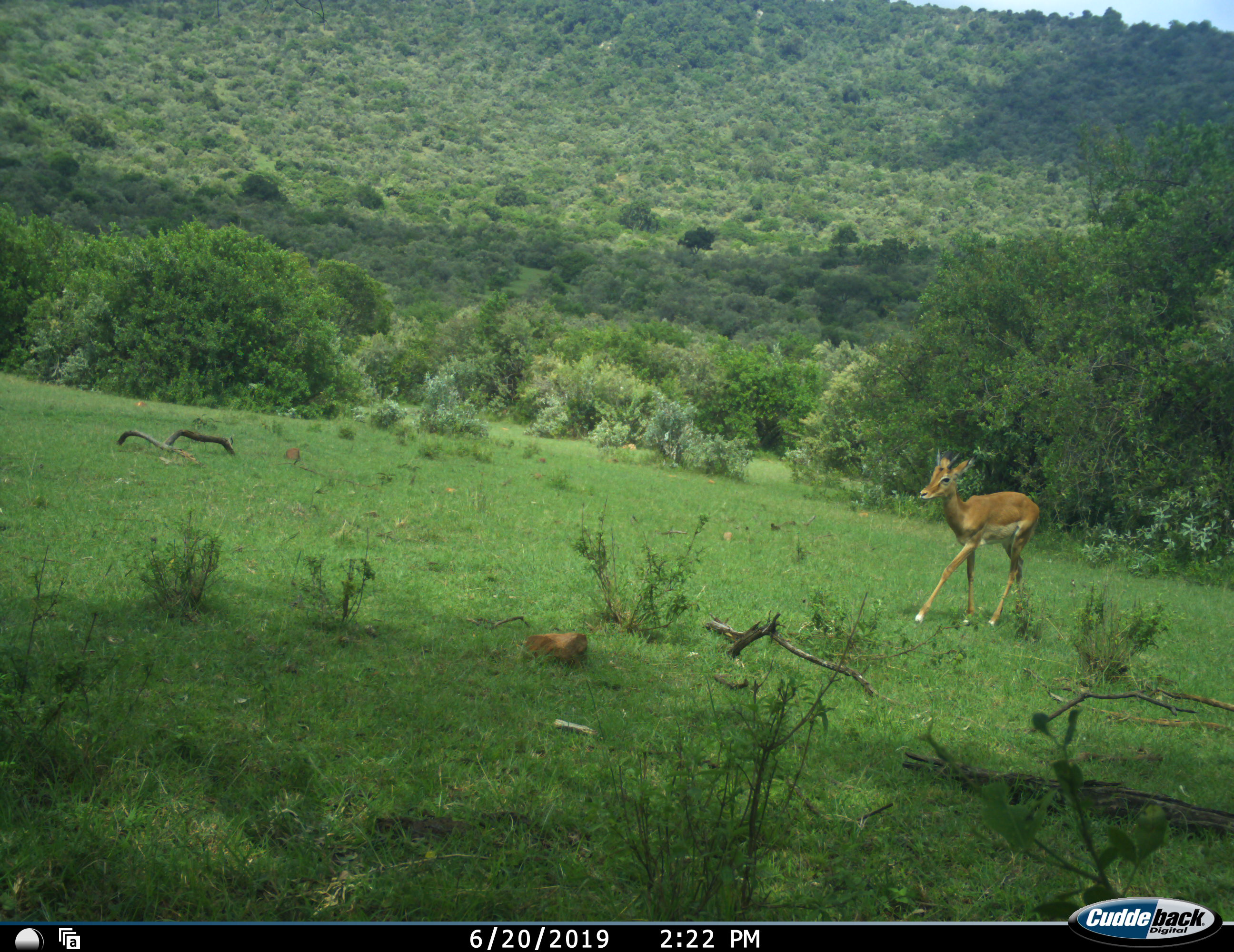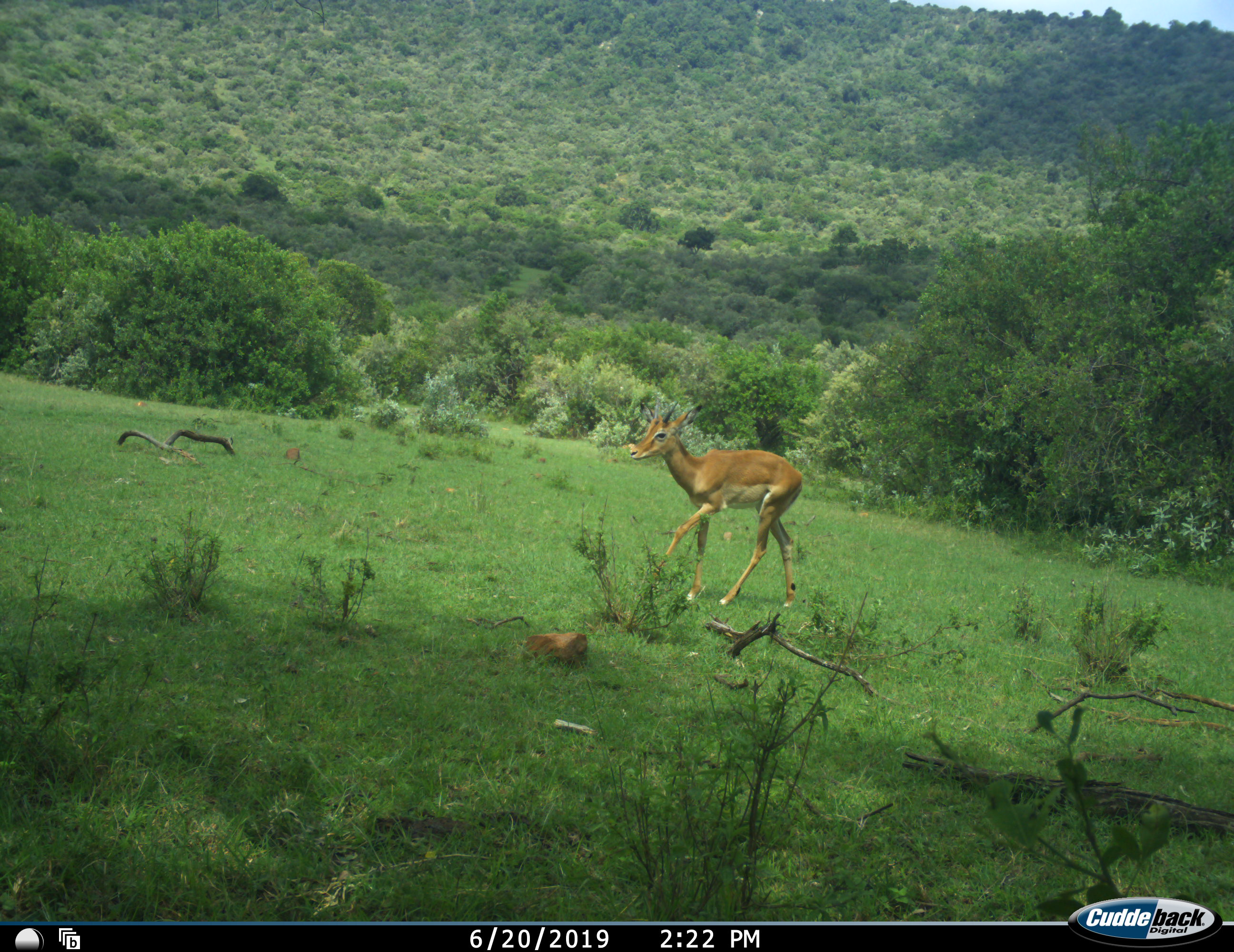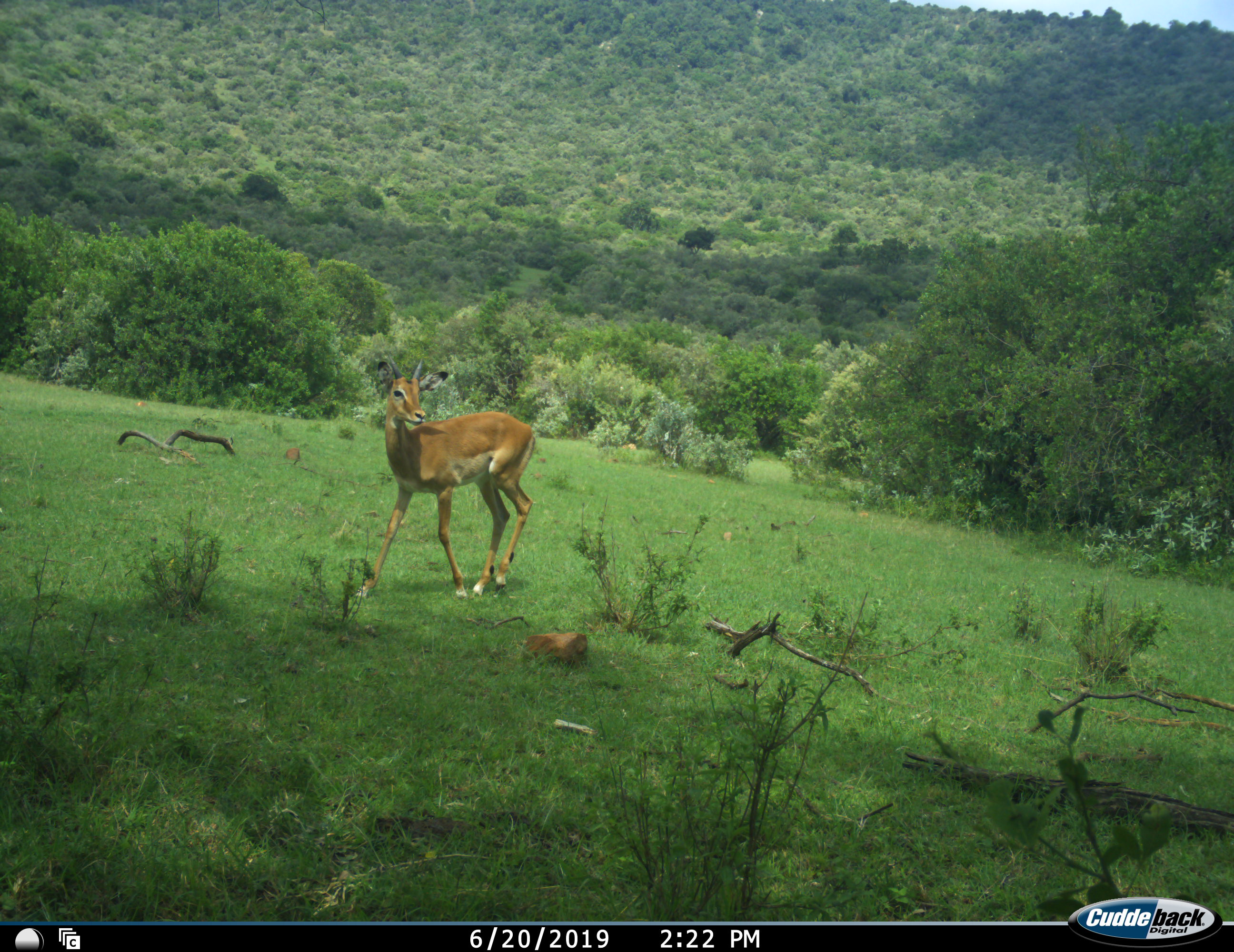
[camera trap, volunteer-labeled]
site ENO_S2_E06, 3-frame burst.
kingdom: Animalia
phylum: Chordata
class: Mammalia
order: Artiodactyla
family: Bovidae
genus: Aepyceros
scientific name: Aepyceros melampus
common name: impala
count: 1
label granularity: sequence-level